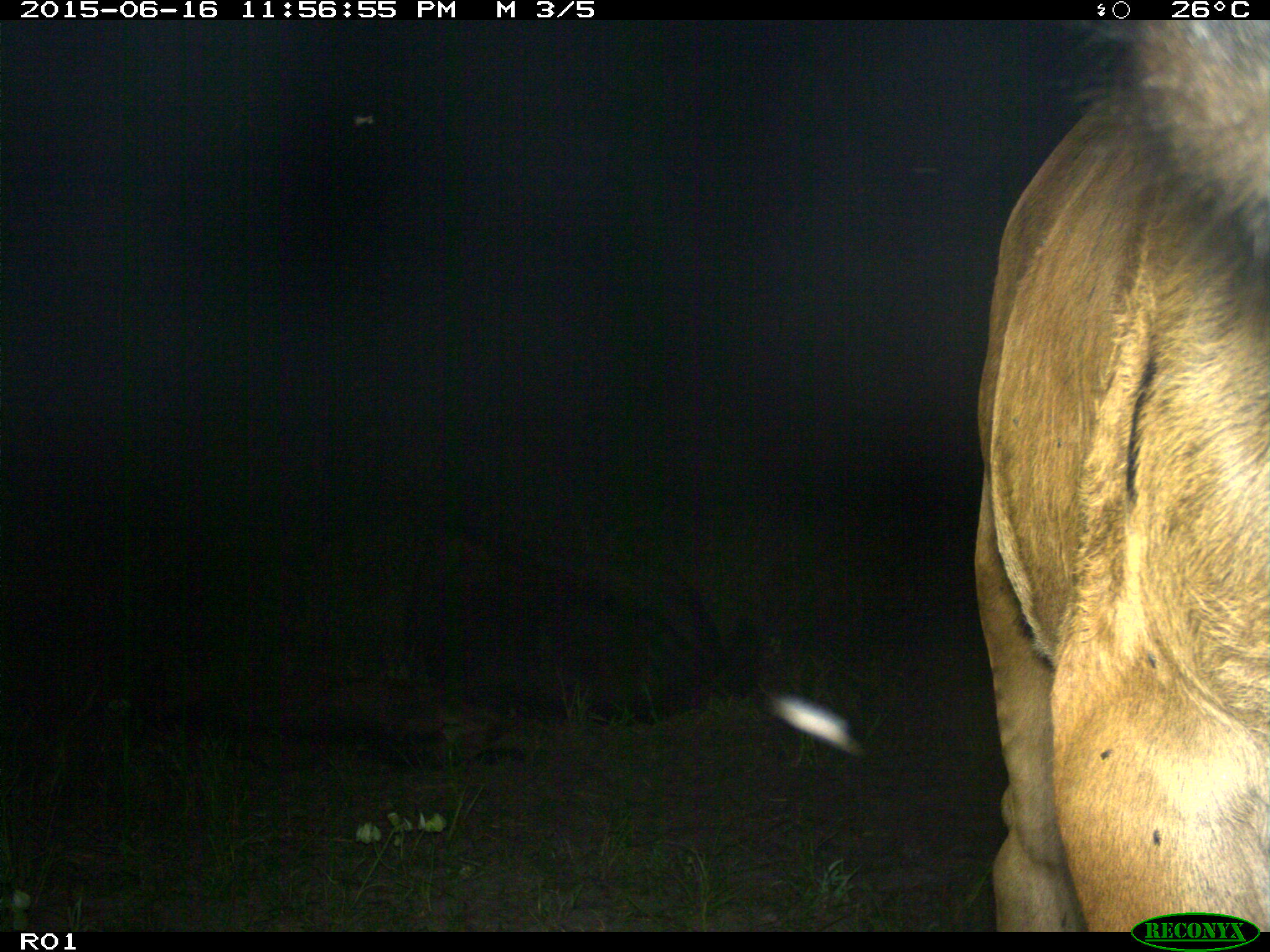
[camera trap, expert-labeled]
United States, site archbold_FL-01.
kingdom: Animalia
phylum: Chordata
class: Mammalia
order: Artiodactyla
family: Bovidae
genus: Bos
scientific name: Bos taurus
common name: domestic cow